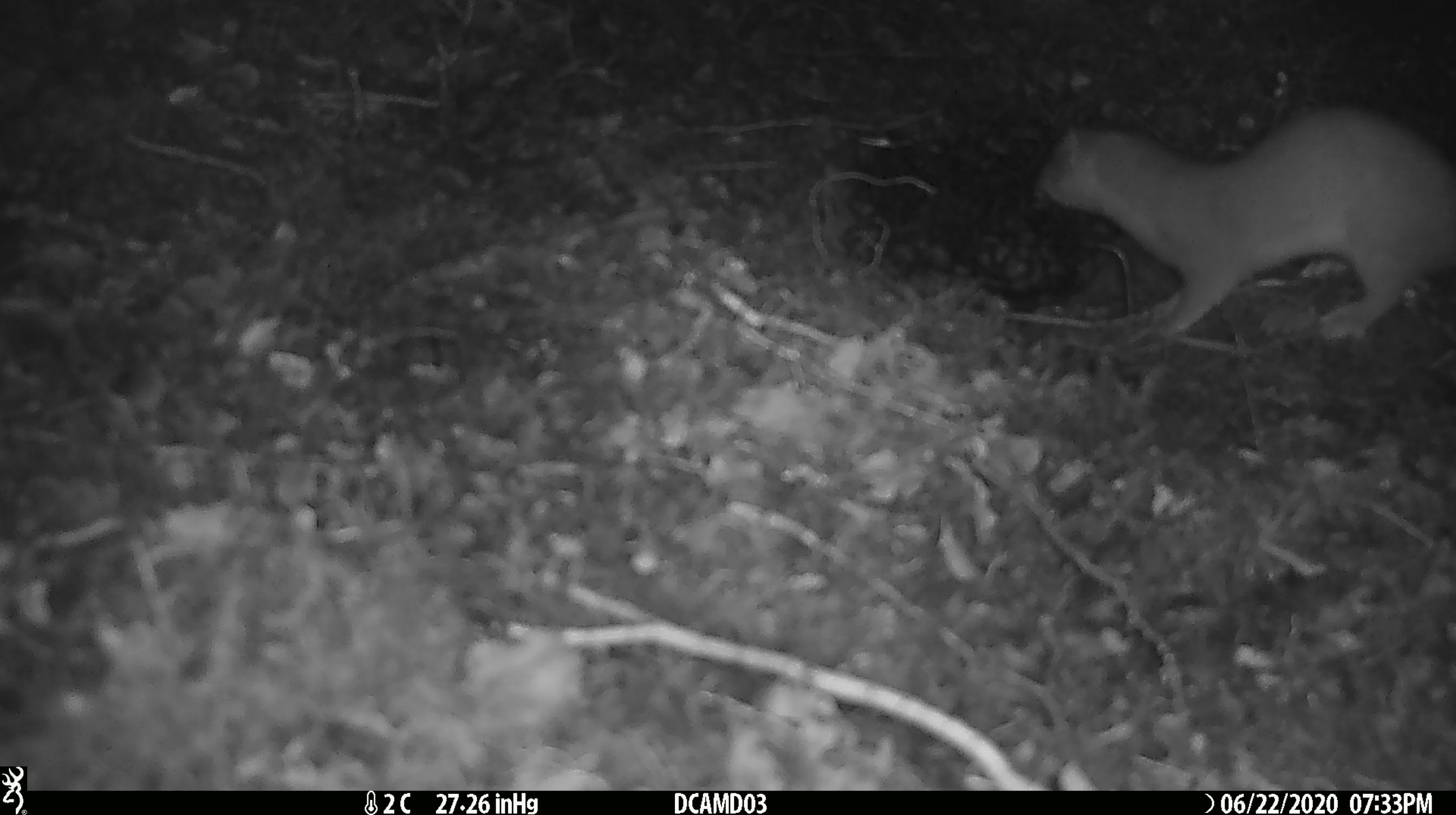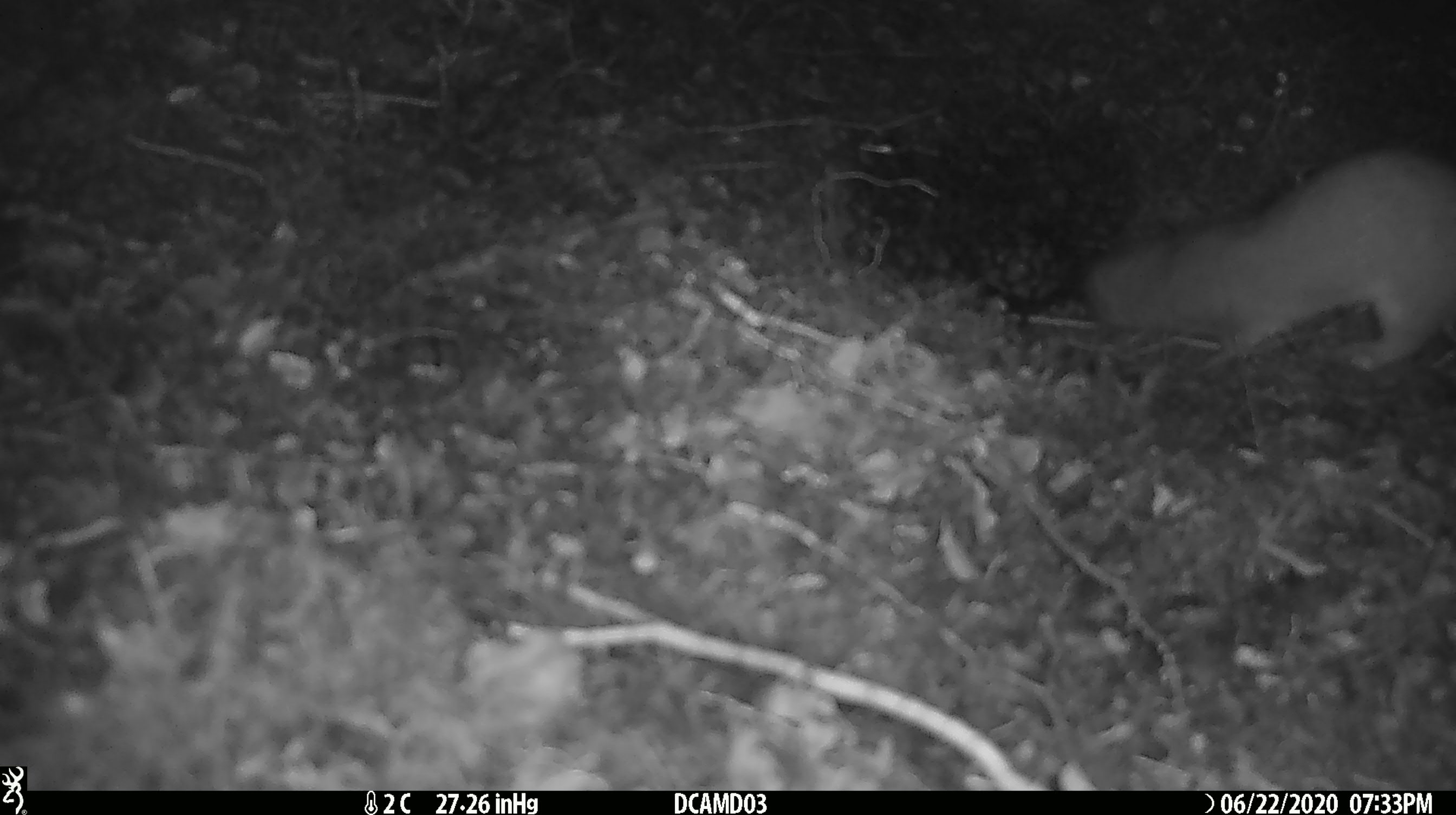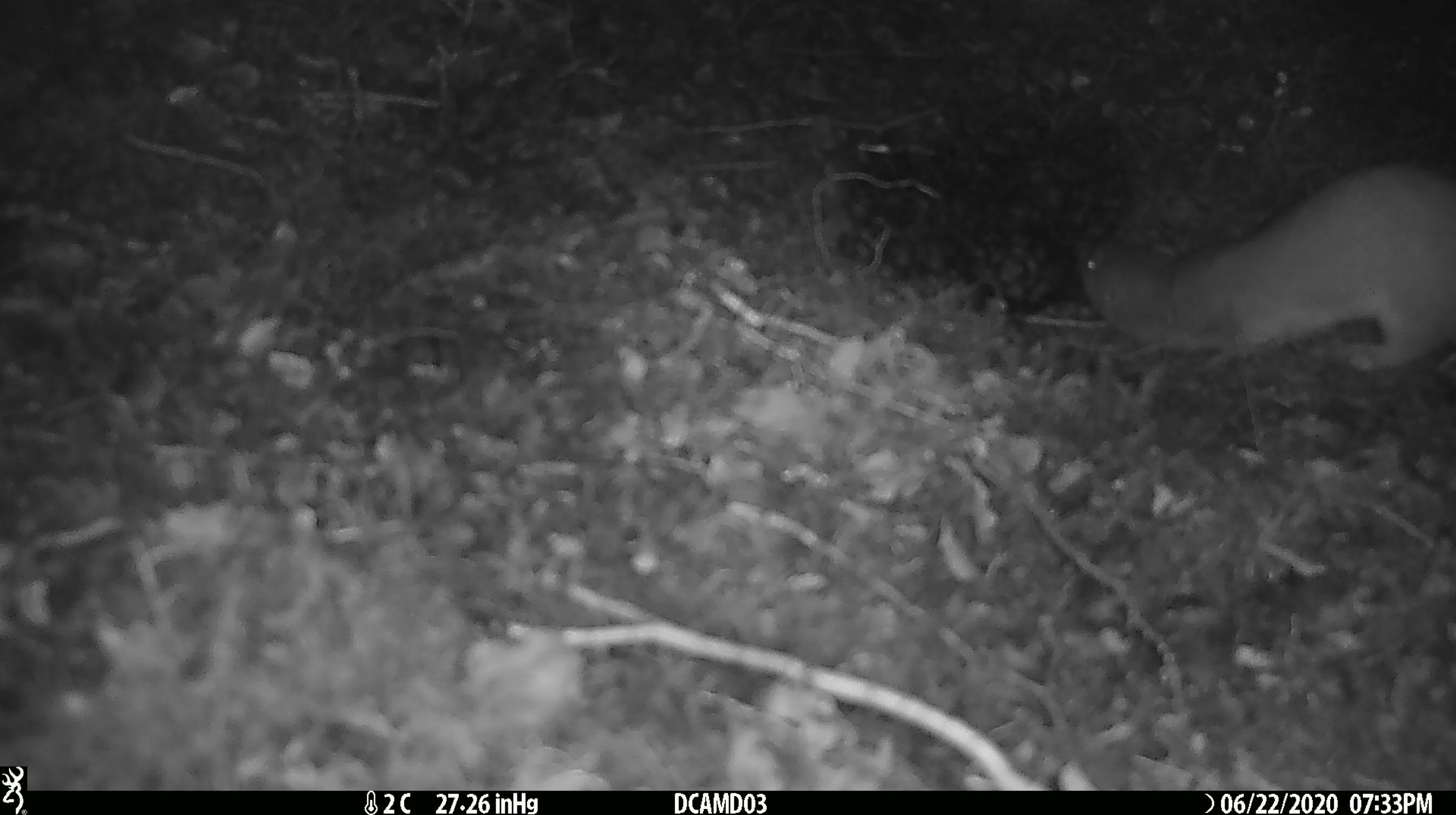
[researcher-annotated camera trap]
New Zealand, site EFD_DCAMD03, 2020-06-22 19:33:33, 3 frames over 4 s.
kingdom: Animalia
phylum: Chordata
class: Mammalia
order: Carnivora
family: Mustelidae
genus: Mustela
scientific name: Mustela erminea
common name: stoat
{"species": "stoat (Mustela erminea)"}